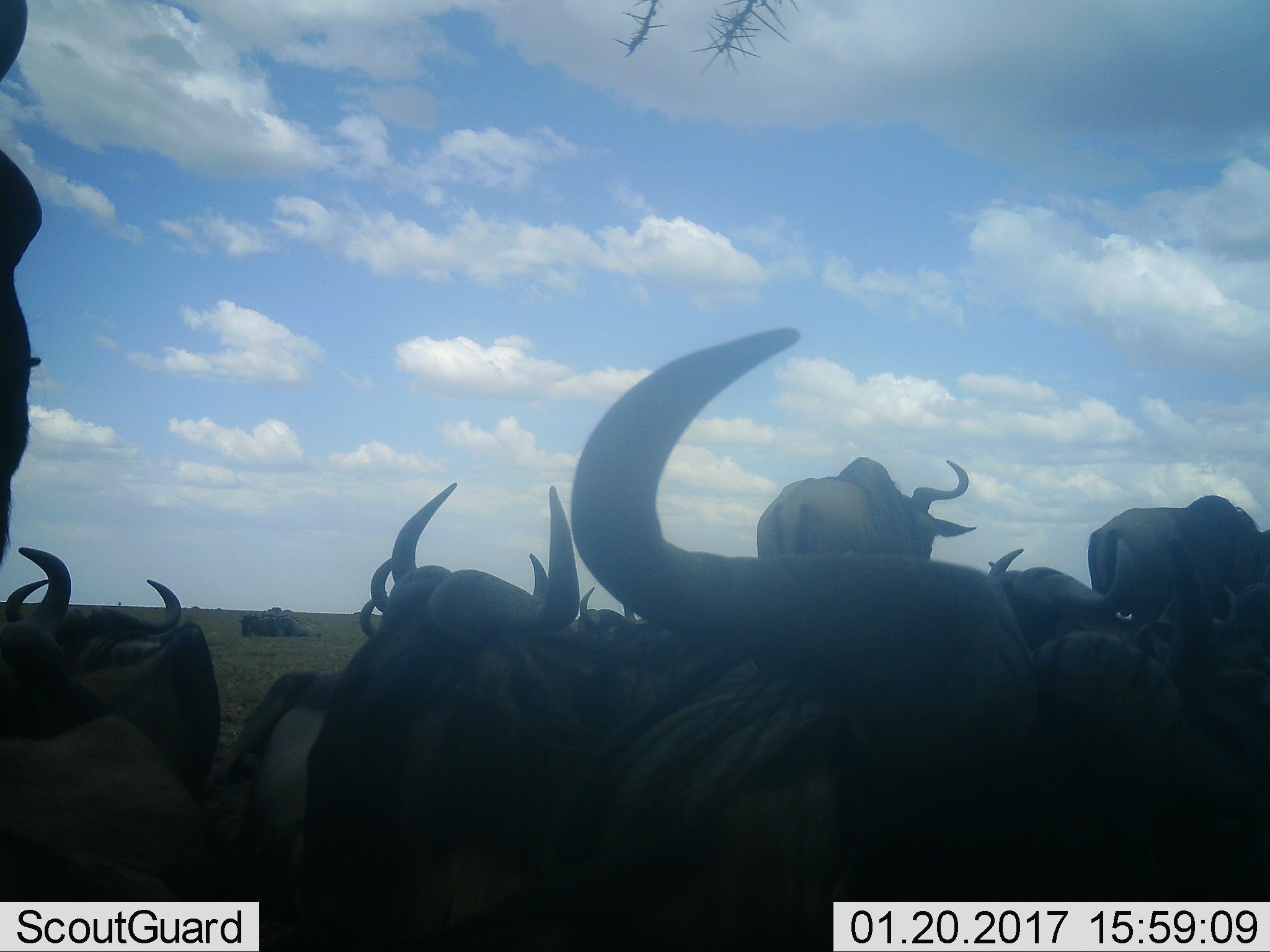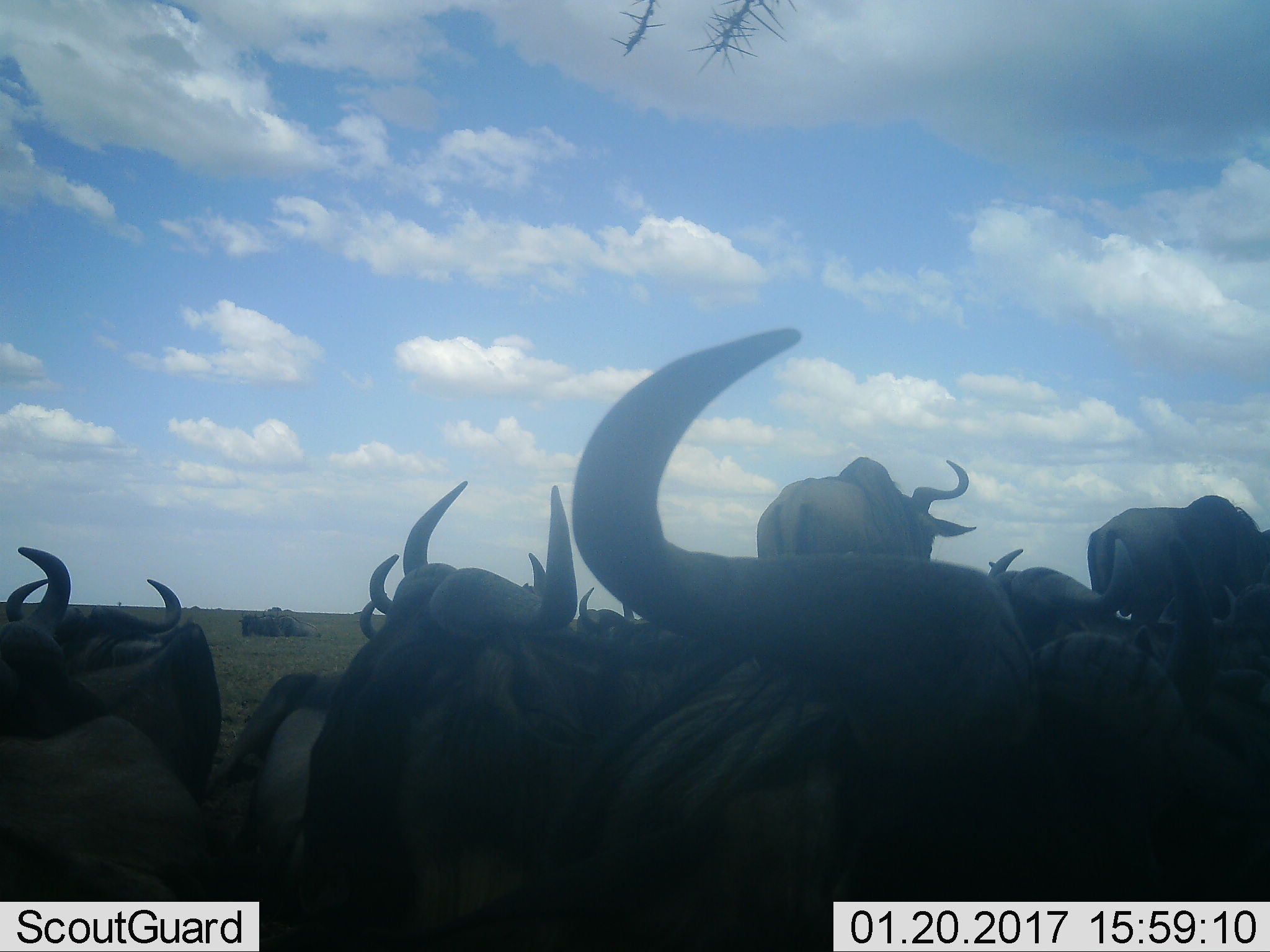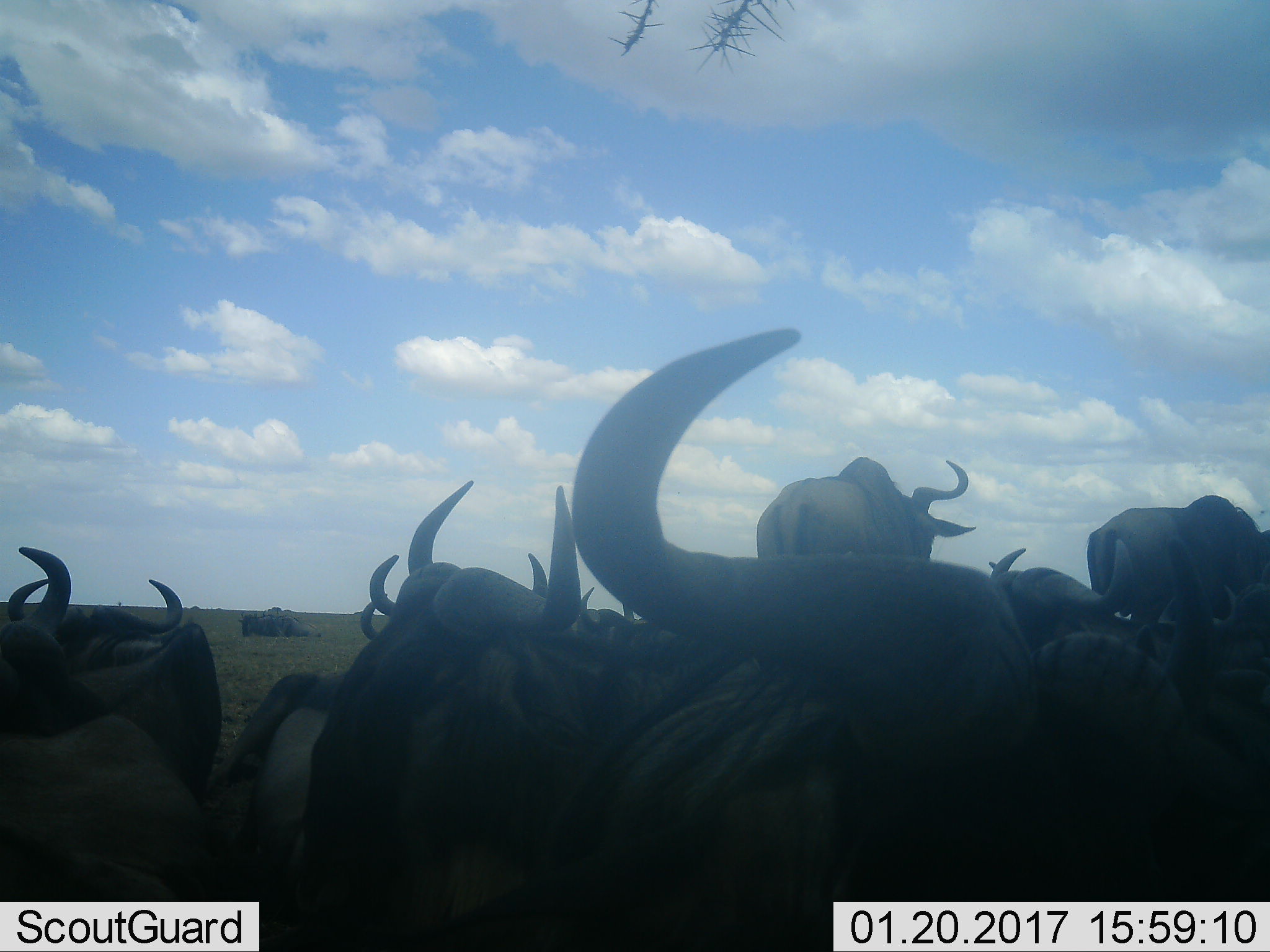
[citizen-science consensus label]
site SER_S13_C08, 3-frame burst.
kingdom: Animalia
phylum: Chordata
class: Mammalia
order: Artiodactyla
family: Bovidae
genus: Connochaetes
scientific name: Connochaetes taurinus taurinus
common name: blue wildebeest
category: wildebeestblue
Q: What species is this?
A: Wildebeestblue (blue wildebeest) (Connochaetes taurinus taurinus).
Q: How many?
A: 11-50.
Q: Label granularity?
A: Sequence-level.